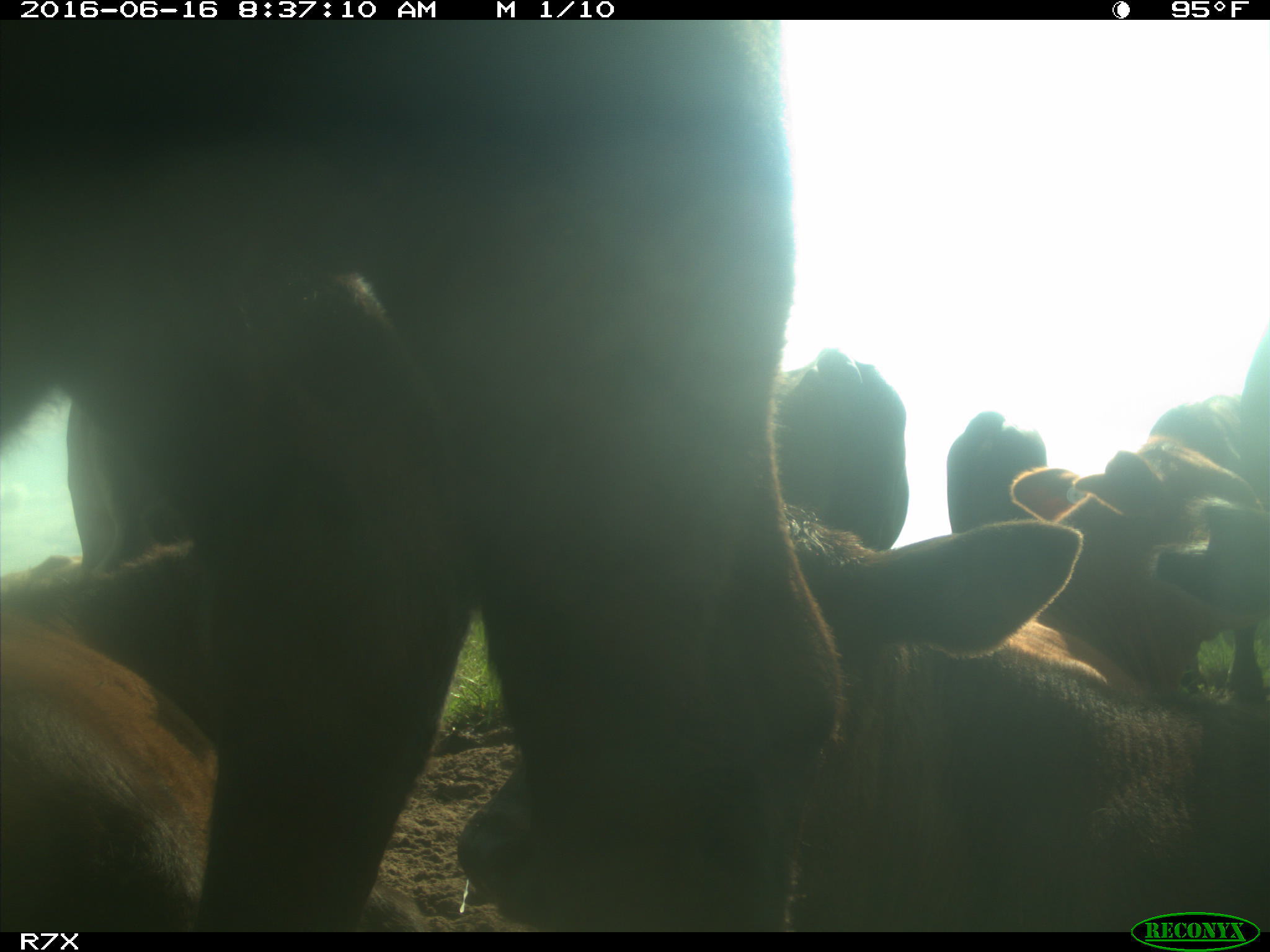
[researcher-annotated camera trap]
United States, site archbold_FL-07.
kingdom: Animalia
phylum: Chordata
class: Mammalia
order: Artiodactyla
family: Bovidae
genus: Bos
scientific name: Bos taurus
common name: domestic cow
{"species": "Bos taurus (domestic cow)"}